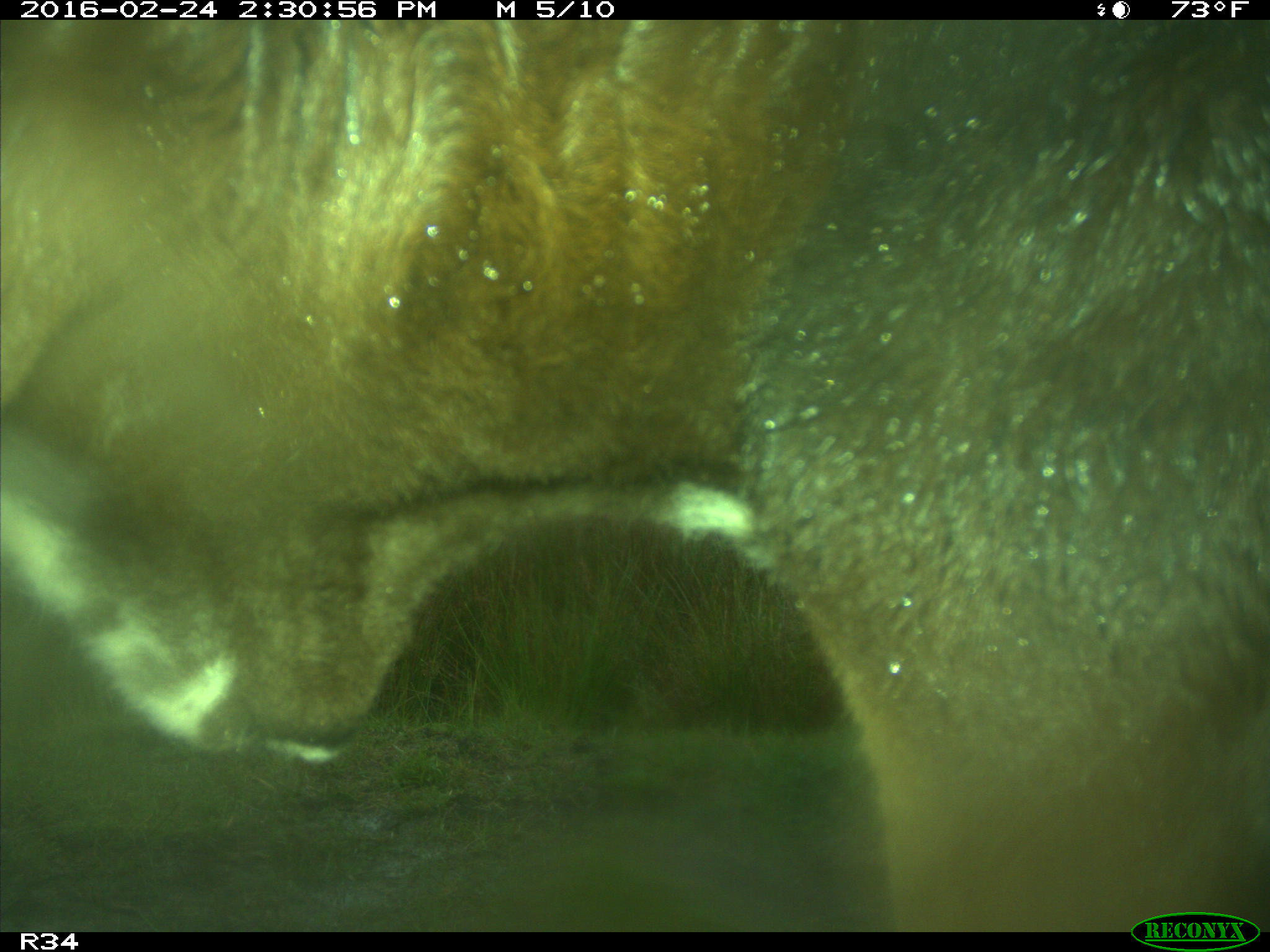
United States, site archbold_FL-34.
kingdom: Animalia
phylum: Chordata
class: Mammalia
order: Artiodactyla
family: Bovidae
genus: Bos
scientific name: Bos taurus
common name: domestic cow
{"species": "Bos taurus (domestic cow)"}